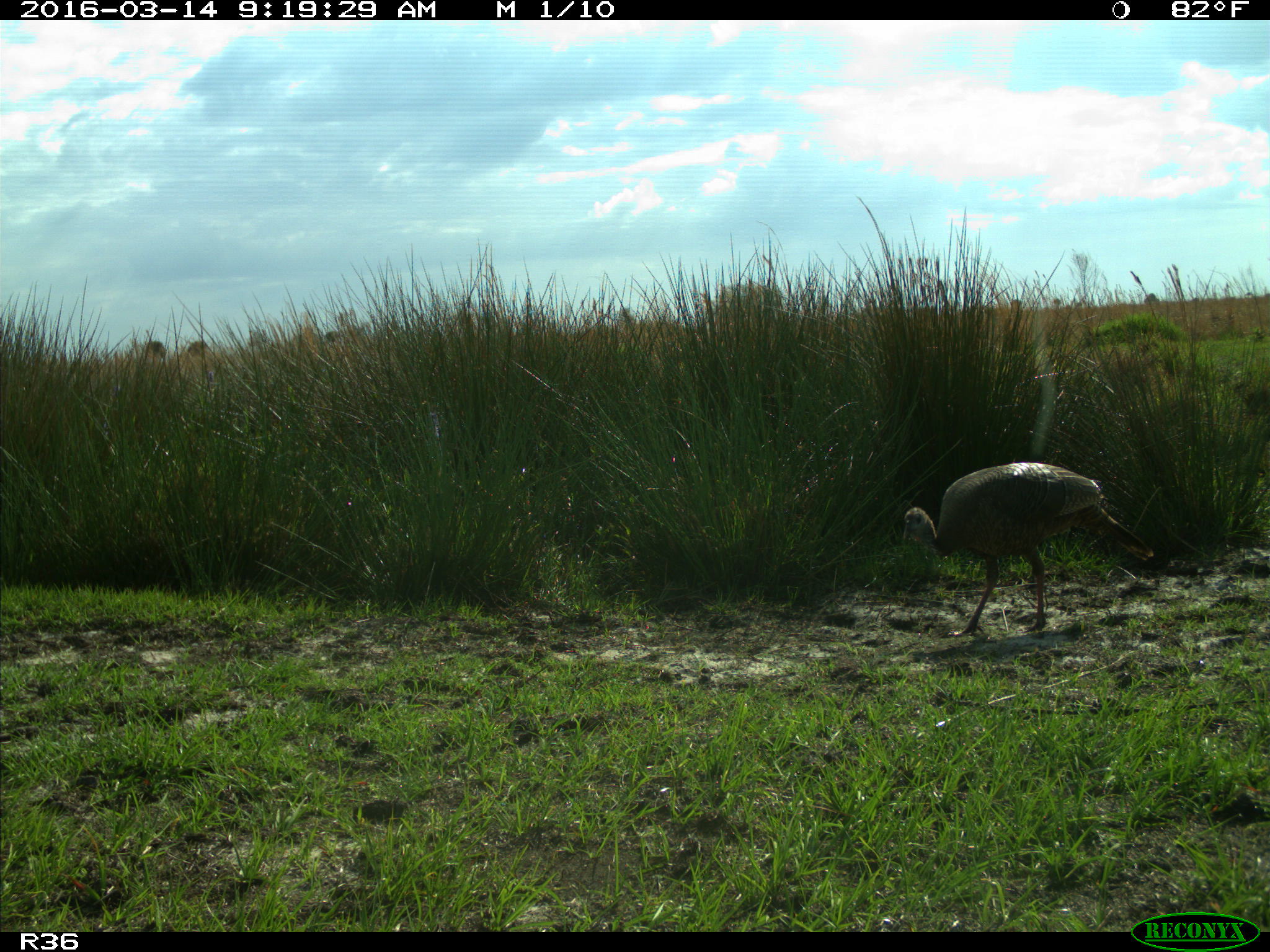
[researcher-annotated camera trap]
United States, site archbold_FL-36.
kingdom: Animalia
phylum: Chordata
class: Aves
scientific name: Aves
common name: birds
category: unidentified bird